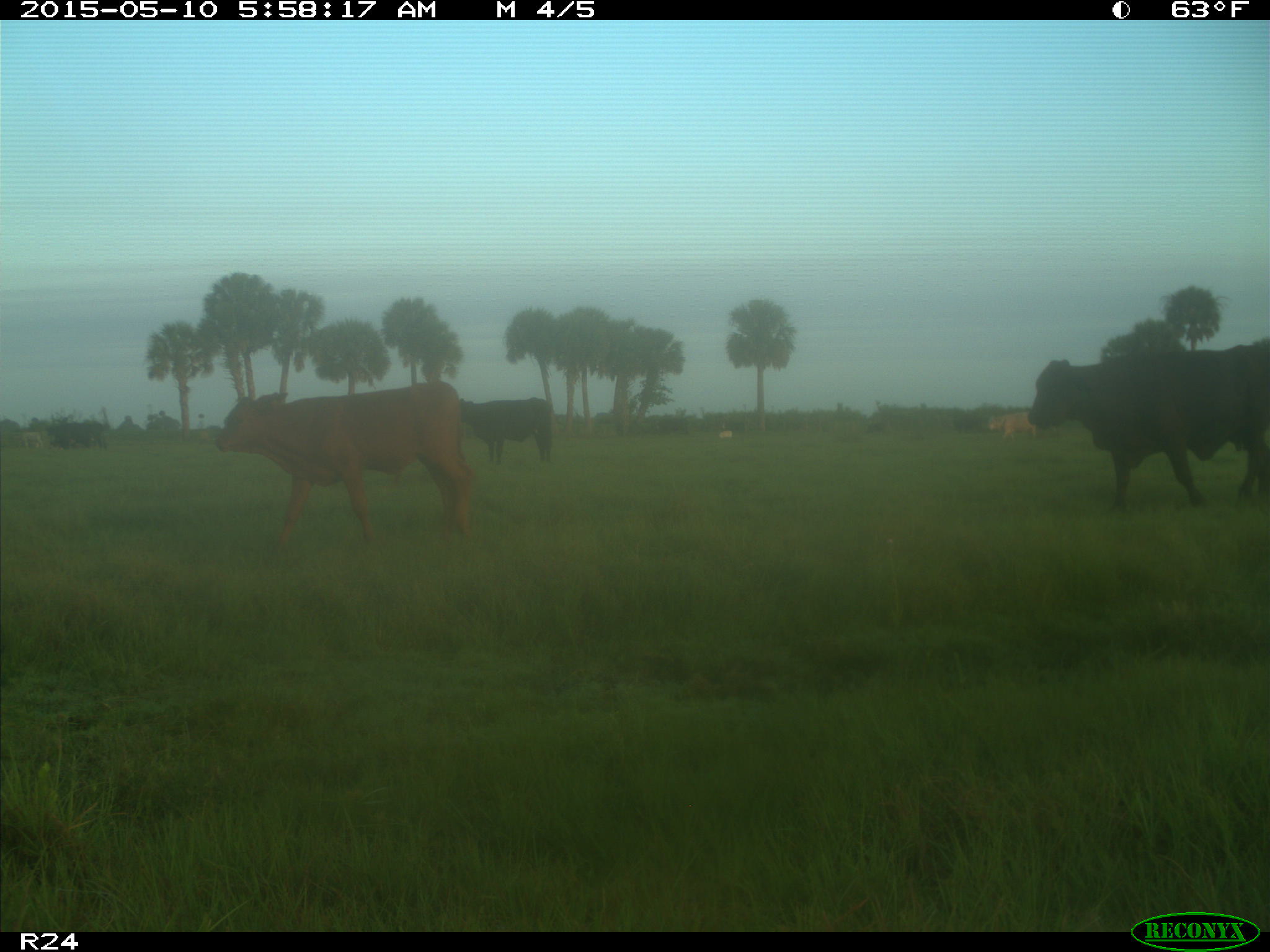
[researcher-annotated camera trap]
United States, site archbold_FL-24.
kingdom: Animalia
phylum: Chordata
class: Mammalia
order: Artiodactyla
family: Bovidae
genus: Bos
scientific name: Bos taurus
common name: domestic cow